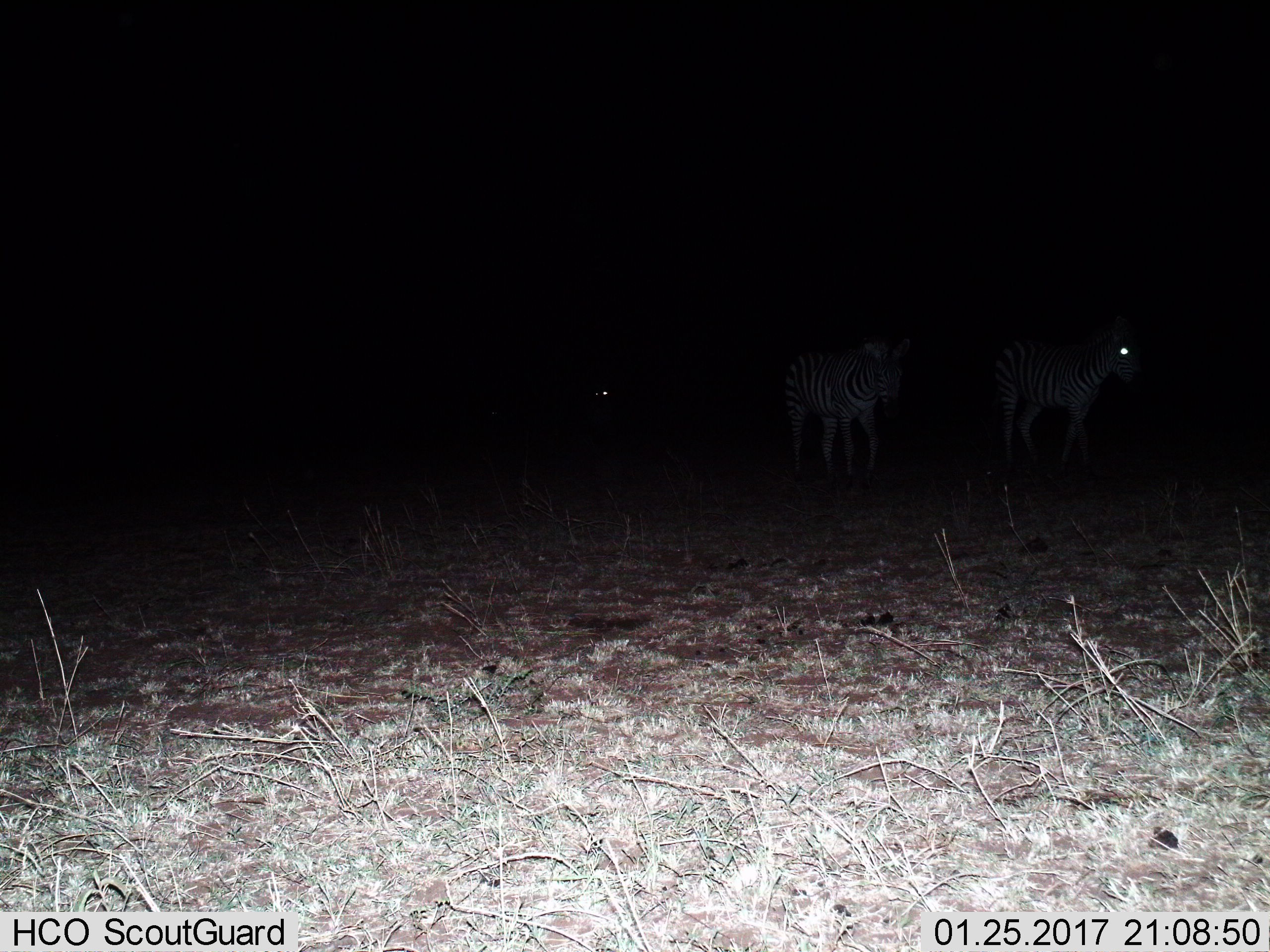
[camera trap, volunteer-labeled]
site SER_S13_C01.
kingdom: Animalia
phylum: Chordata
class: Mammalia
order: Perissodactyla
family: Equidae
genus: Equus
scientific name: Equus quagga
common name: plains zebra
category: zebraplains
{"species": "zebraplains (plains zebra) (Equus quagga)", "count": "3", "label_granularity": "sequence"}